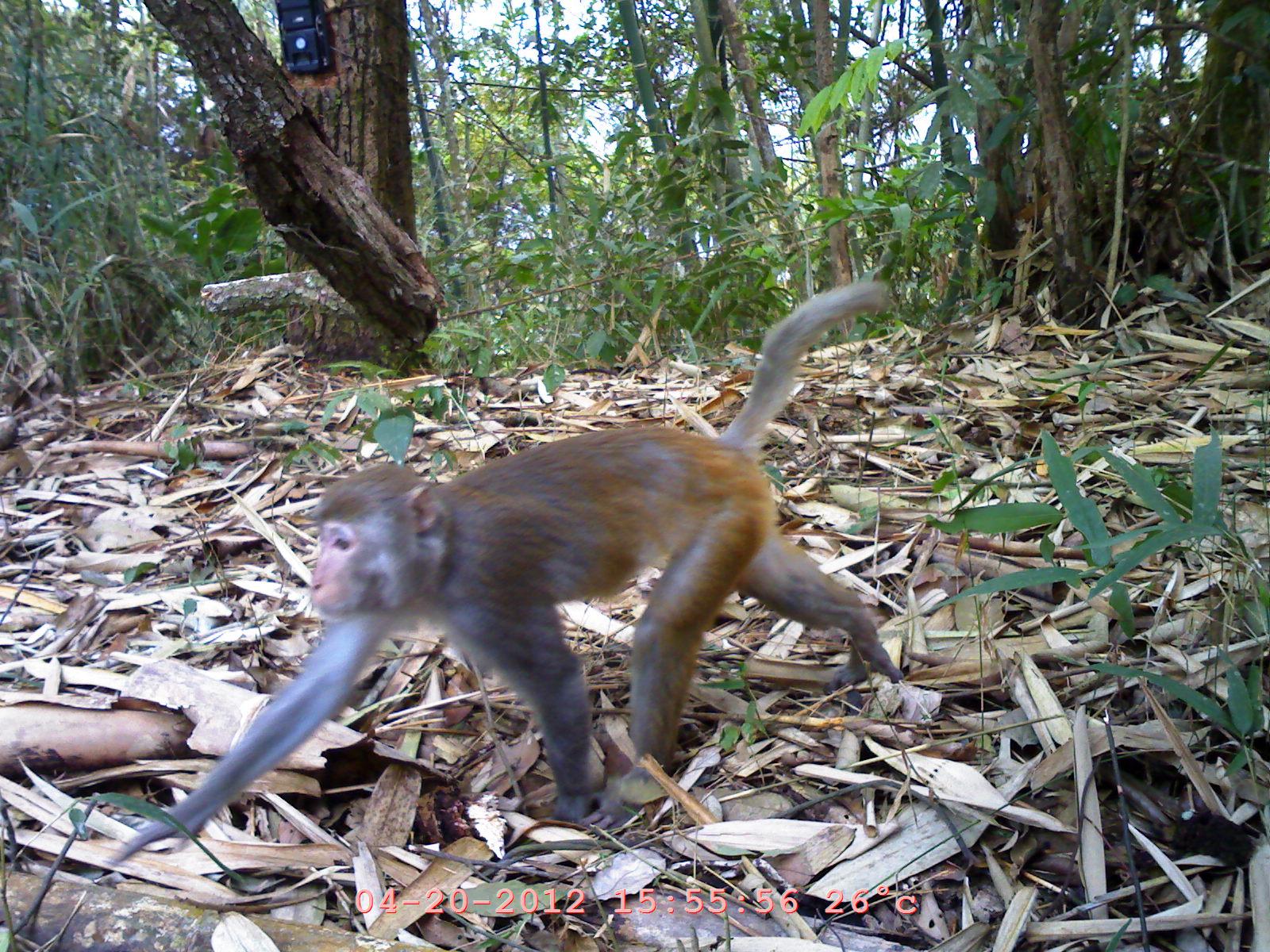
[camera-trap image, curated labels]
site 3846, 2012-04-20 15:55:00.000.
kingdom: Animalia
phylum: Chordata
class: Mammalia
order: Primates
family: Cercopithecidae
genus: Macaca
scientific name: Macaca arctoides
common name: stump-tailed macaque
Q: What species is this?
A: Macaca arctoides (stump-tailed macaque).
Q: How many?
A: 1.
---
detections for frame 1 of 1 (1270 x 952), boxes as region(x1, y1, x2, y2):
macaca arctoides: region(98, 270, 912, 869)